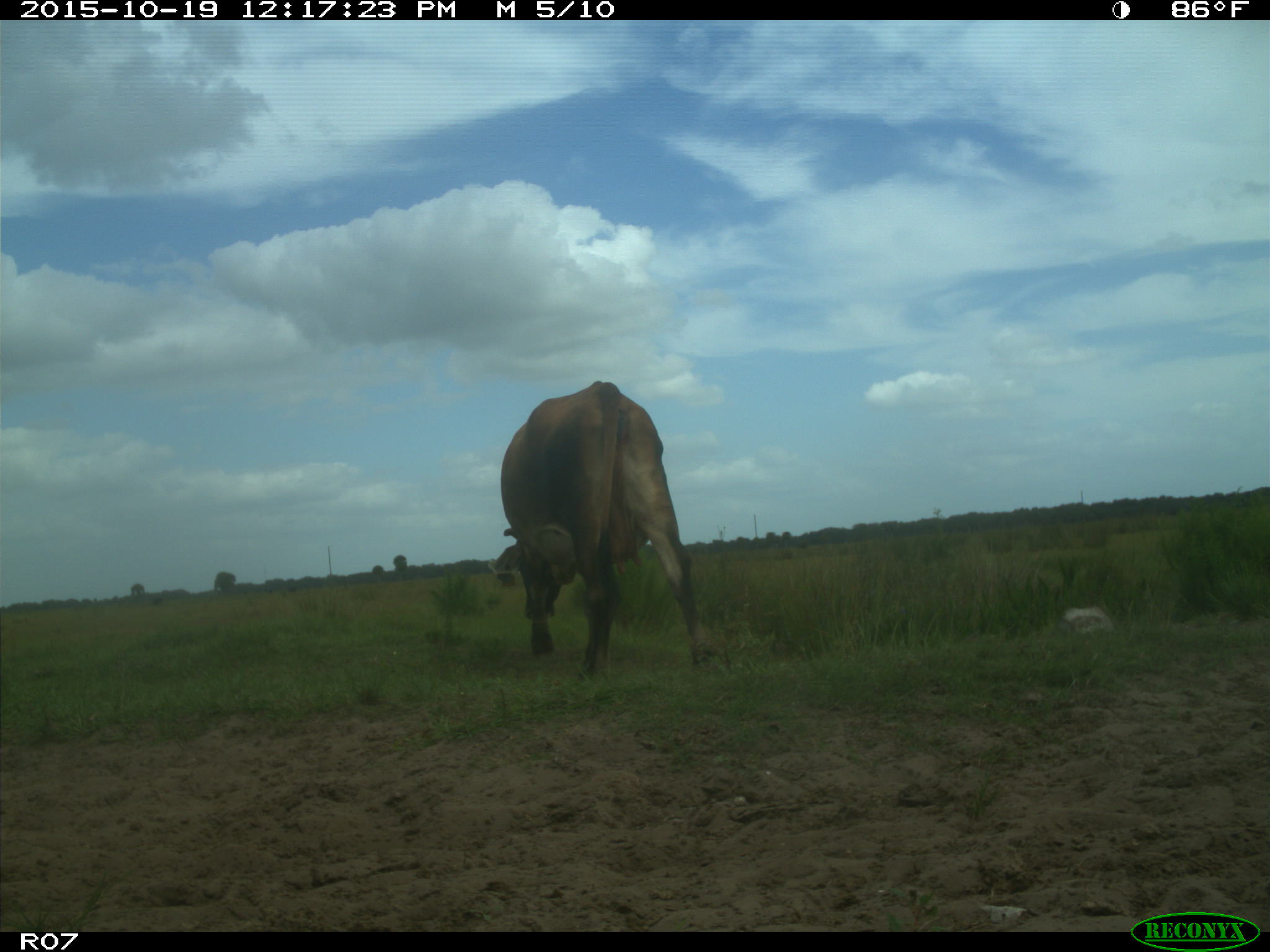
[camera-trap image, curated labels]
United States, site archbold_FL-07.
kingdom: Animalia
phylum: Chordata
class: Mammalia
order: Artiodactyla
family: Bovidae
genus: Bos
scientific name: Bos taurus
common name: domestic cow